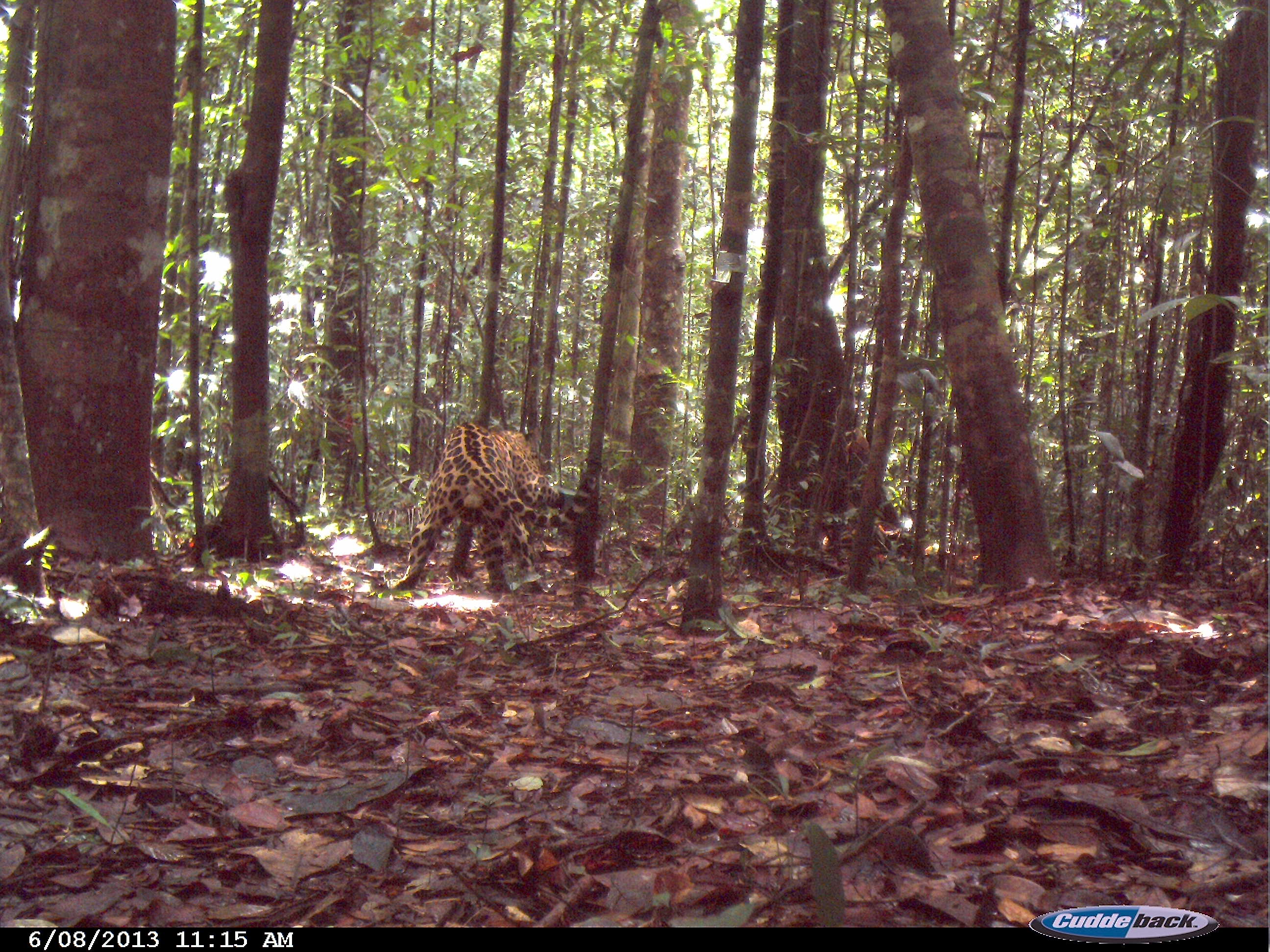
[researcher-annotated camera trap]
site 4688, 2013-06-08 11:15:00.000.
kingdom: Animalia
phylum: Chordata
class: Mammalia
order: Carnivora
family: Felidae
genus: Panthera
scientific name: Panthera onca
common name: jaguar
Panthera onca (jaguar), count 1, age adult, sex male.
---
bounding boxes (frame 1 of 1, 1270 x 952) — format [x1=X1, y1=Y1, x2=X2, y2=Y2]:
panthera onca: [x1=393, y1=420, x2=602, y2=592]